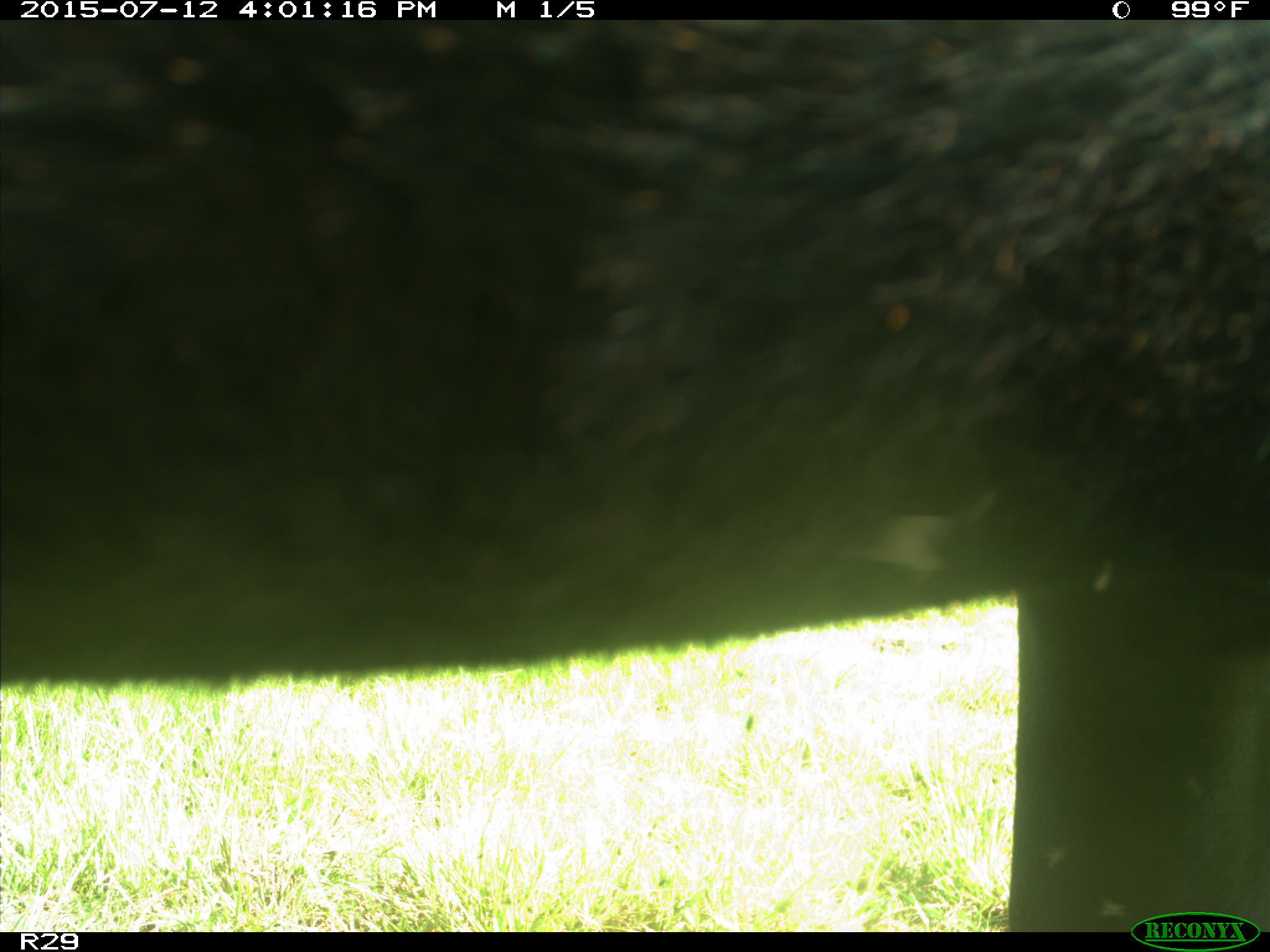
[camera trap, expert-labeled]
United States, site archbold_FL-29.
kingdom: Animalia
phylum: Chordata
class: Mammalia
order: Artiodactyla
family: Bovidae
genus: Bos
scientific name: Bos taurus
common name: domestic cow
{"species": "Bos taurus (domestic cow)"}